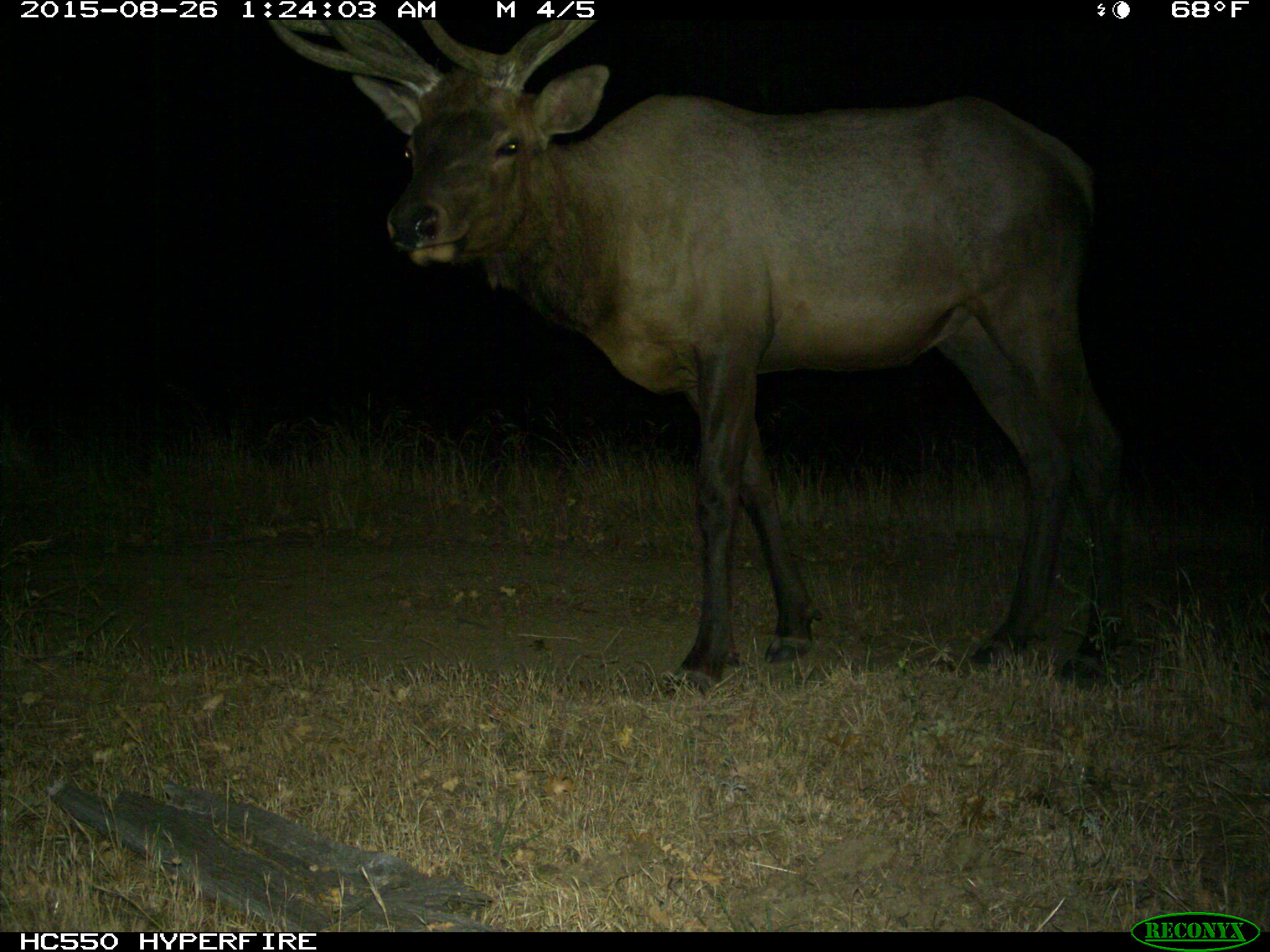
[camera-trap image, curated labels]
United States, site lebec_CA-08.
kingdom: Animalia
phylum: Chordata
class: Mammalia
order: Artiodactyla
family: Cervidae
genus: Cervus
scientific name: Cervus canadensis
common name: elk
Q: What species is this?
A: Cervus canadensis (elk).